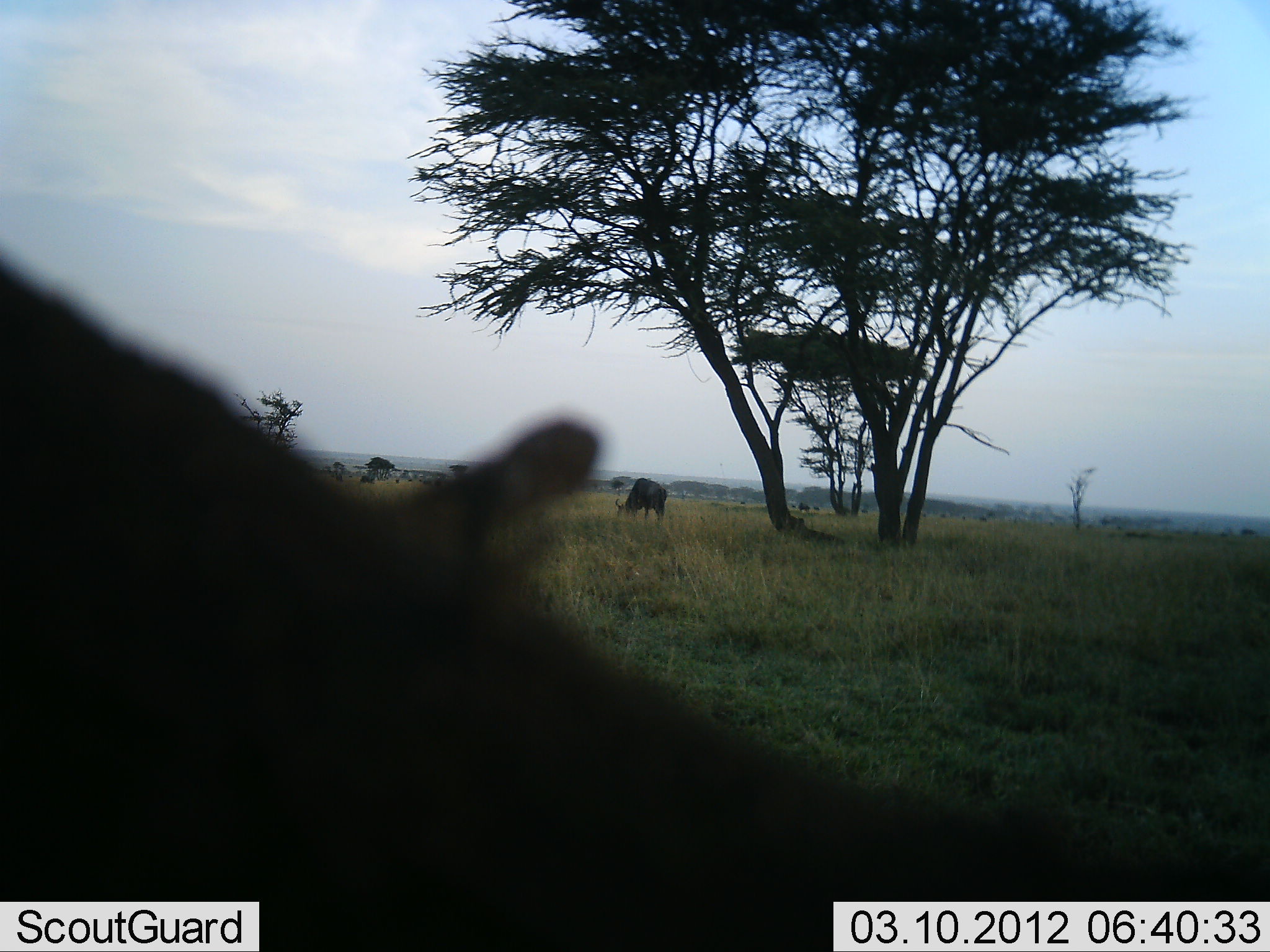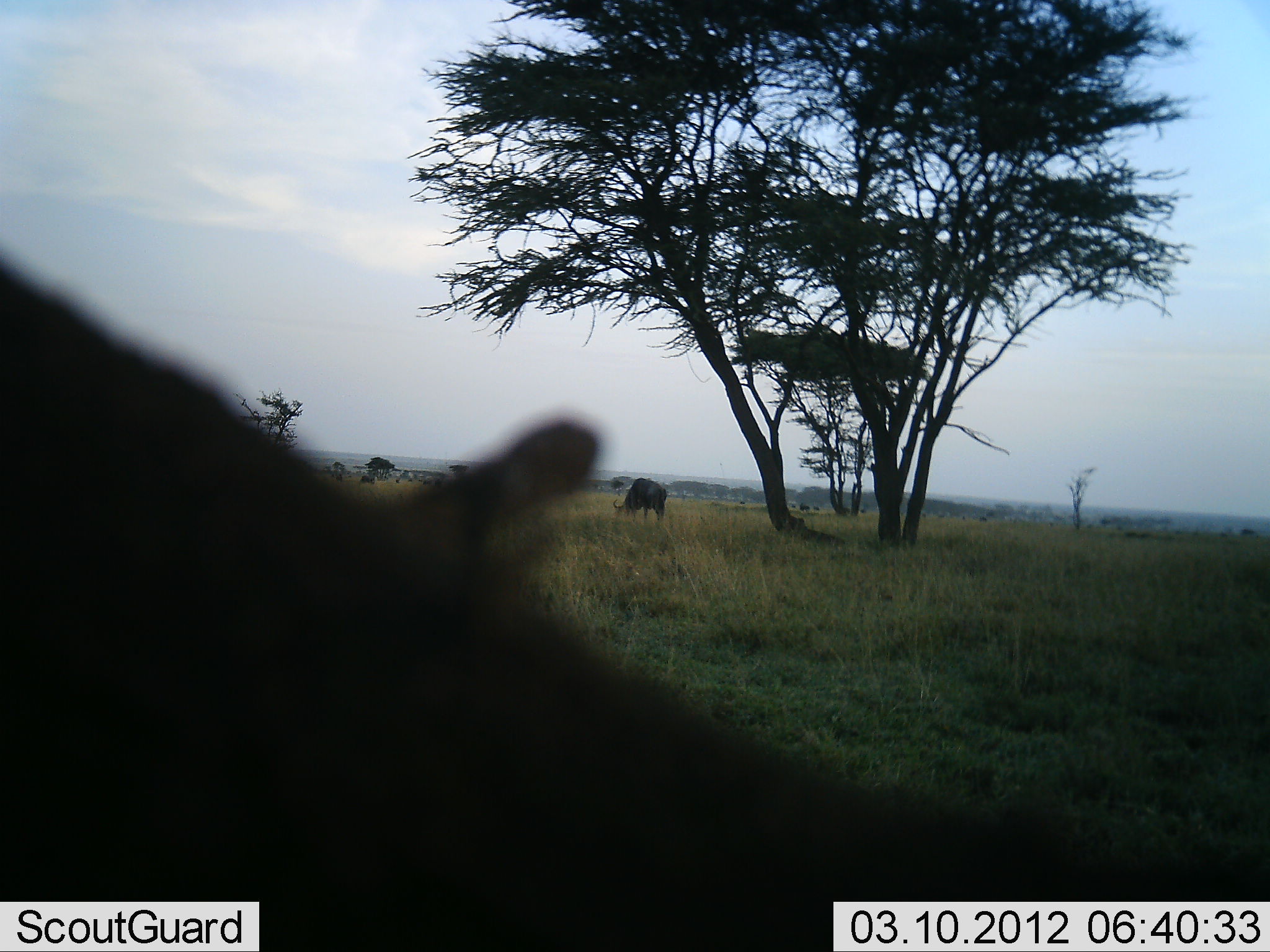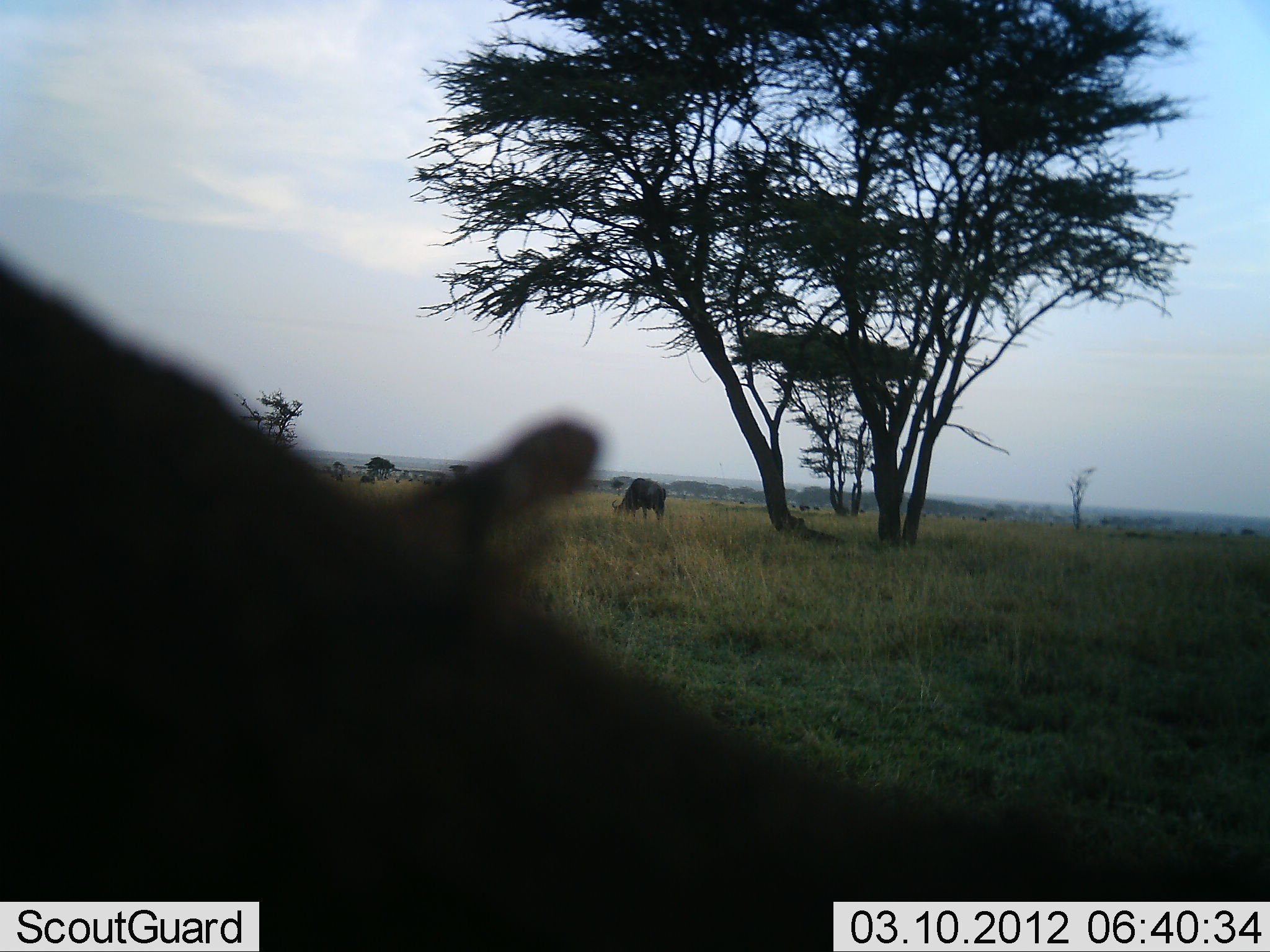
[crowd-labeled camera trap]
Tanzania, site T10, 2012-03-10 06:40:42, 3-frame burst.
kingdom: Animalia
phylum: Chordata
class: Mammalia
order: Artiodactyla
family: Bovidae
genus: Connochaetes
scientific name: Connochaetes taurinus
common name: blue wildebeest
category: wildebeest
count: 1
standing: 36%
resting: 9%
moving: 5%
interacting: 5%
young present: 0%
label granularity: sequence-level